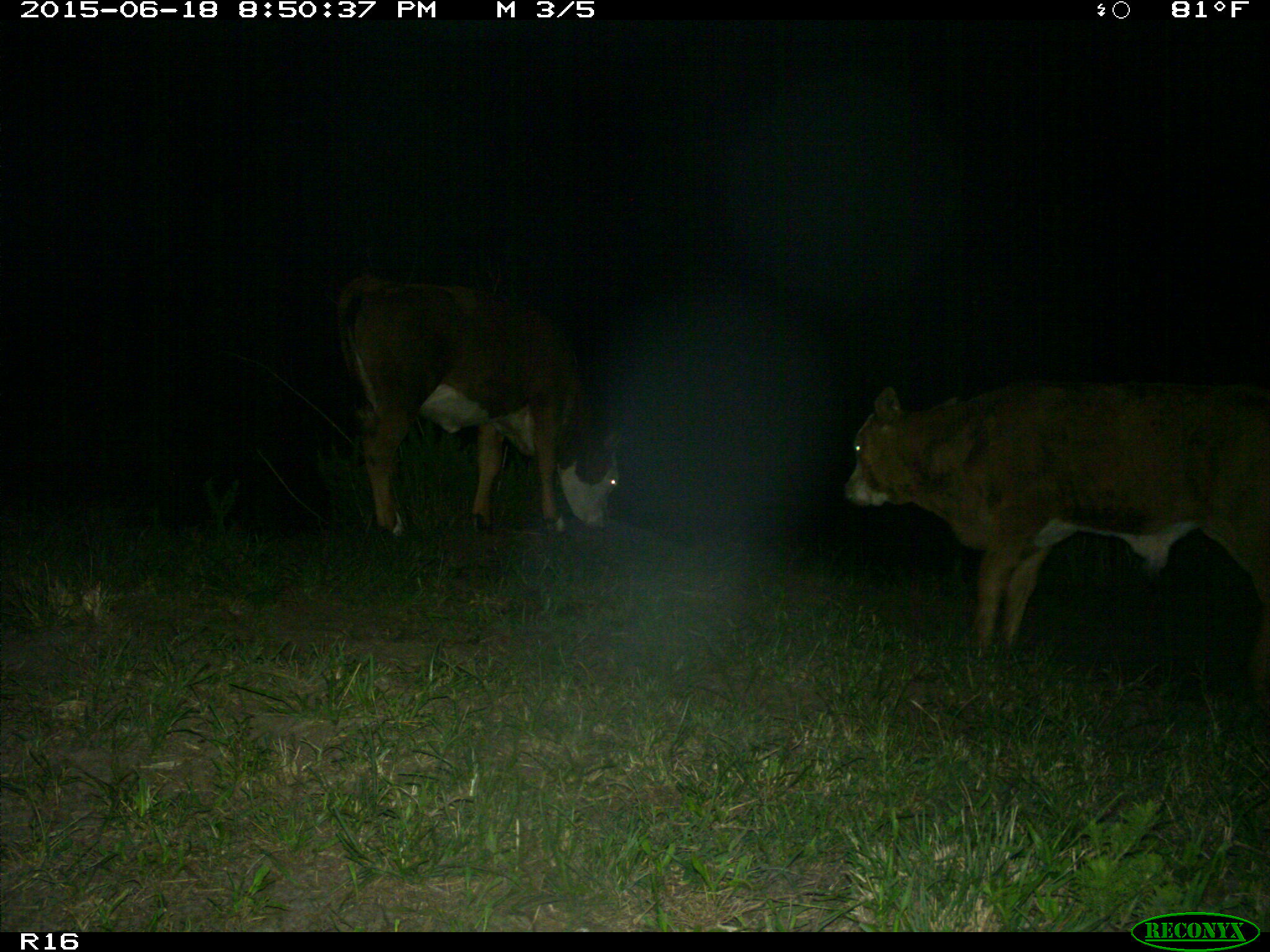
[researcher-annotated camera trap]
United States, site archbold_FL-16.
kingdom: Animalia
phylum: Chordata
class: Mammalia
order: Artiodactyla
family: Bovidae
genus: Bos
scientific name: Bos taurus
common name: domestic cow